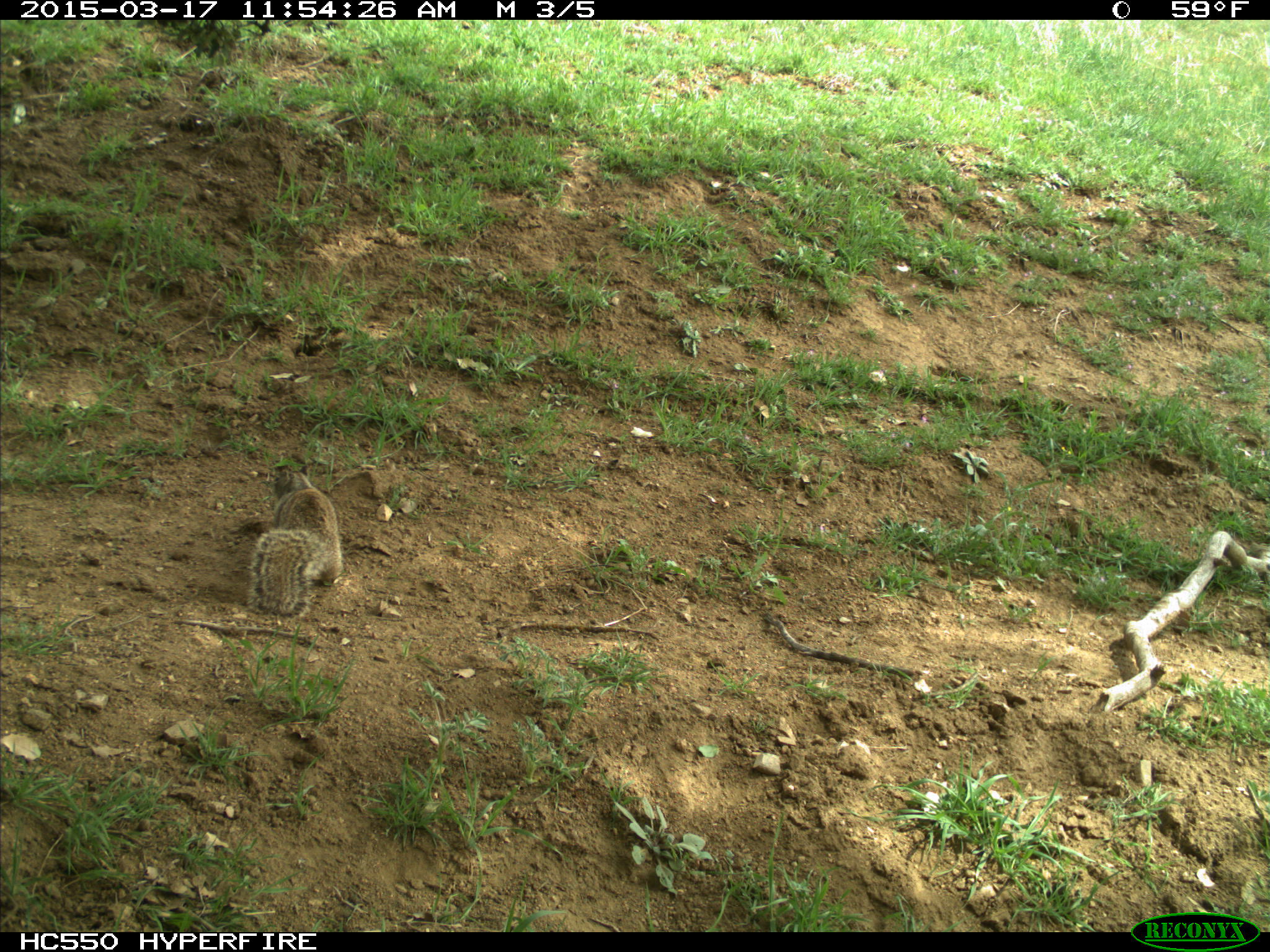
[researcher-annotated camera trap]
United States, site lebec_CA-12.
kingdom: Animalia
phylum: Chordata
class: Mammalia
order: Rodentia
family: Sciuridae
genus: Otospermophilus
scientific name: Otospermophilus beecheyi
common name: california ground squirrel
Otospermophilus beecheyi (california ground squirrel).